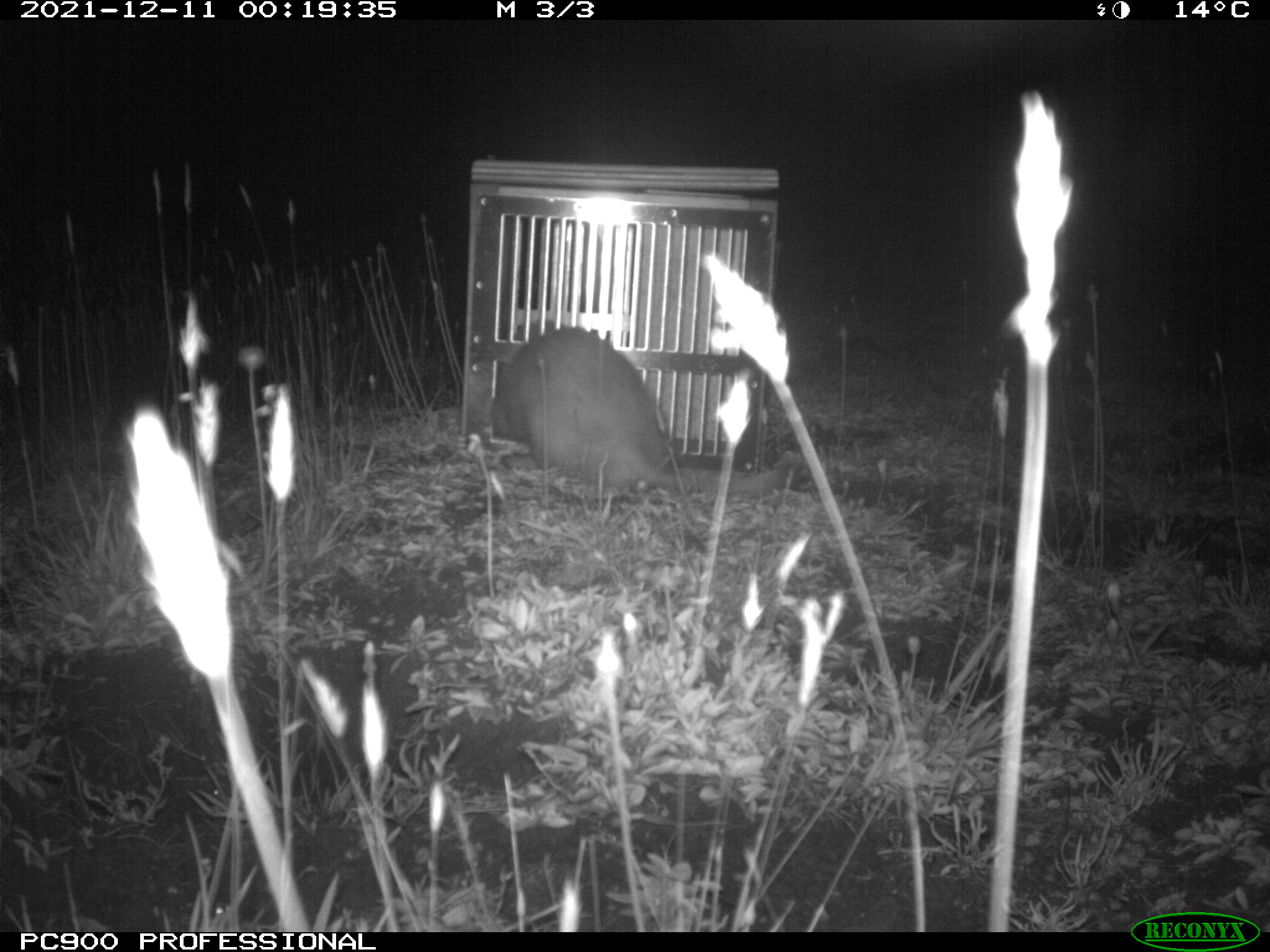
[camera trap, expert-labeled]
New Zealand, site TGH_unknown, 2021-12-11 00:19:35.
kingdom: Animalia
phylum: Chordata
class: Mammalia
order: Carnivora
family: Mustelidae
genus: Mustela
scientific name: Mustela furo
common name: ferret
Ferret (Mustela furo).